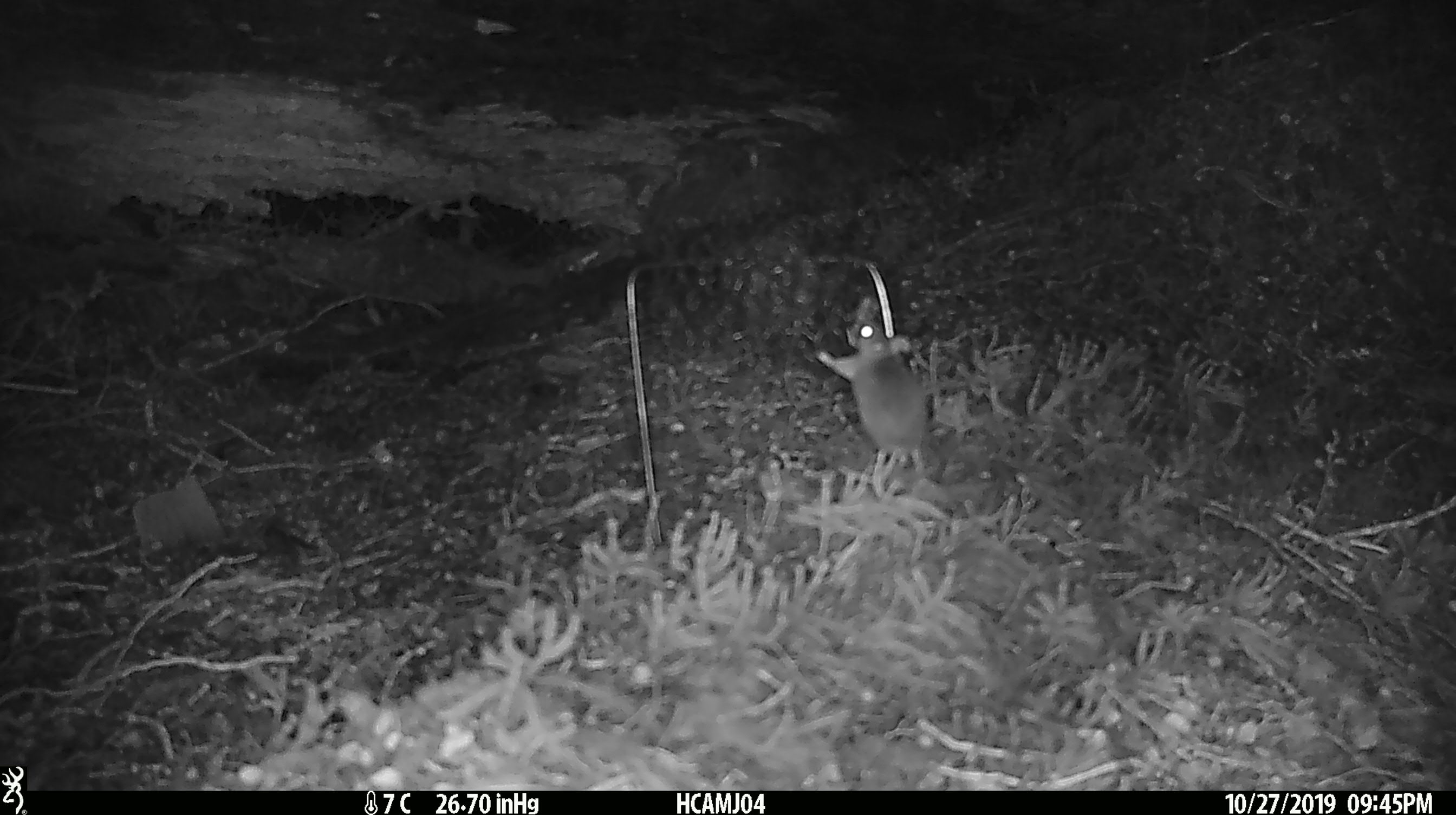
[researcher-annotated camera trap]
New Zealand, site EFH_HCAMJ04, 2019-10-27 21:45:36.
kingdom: Animalia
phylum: Chordata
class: Mammalia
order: Rodentia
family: Muridae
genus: Mus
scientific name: Mus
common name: mouse